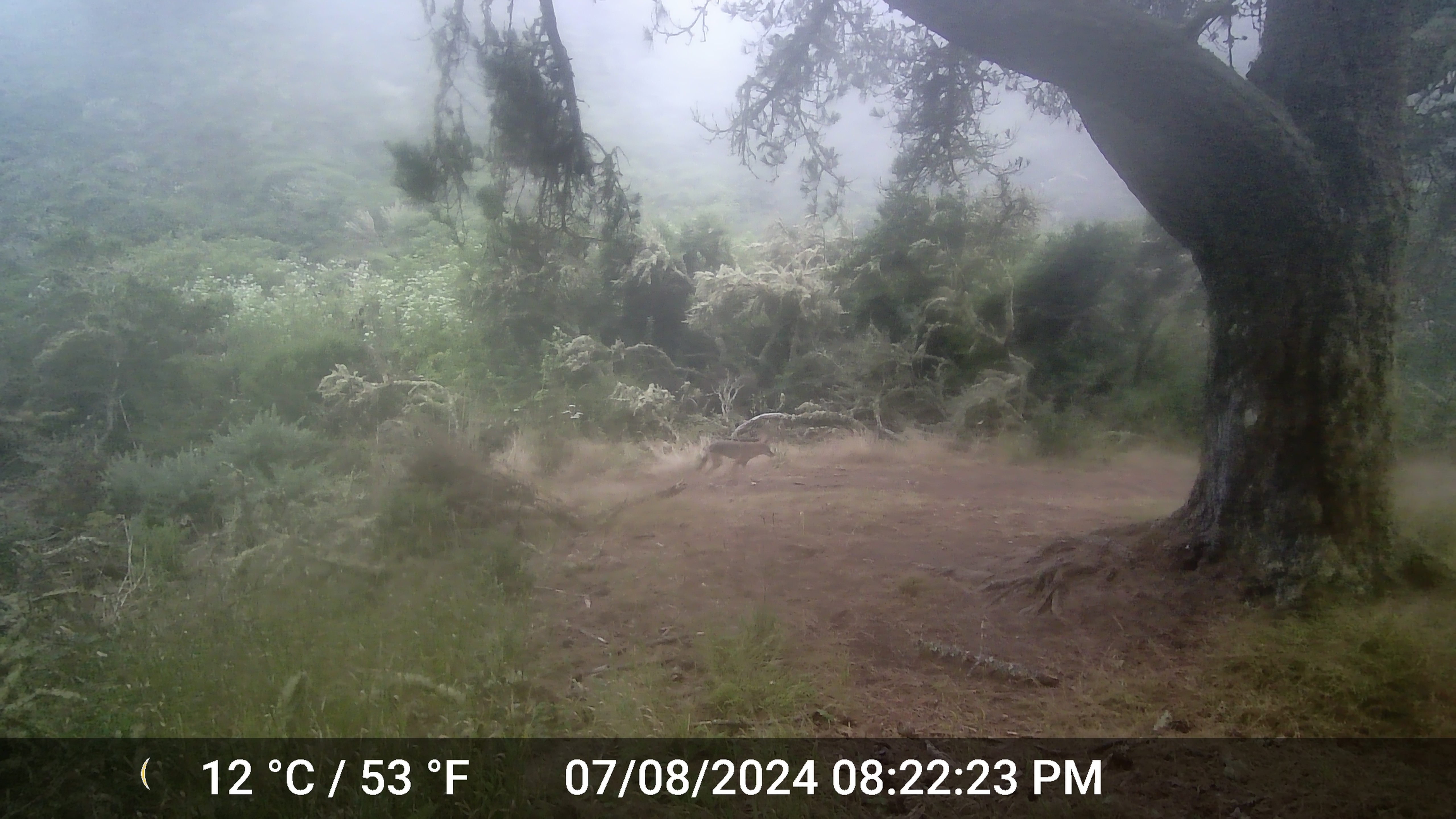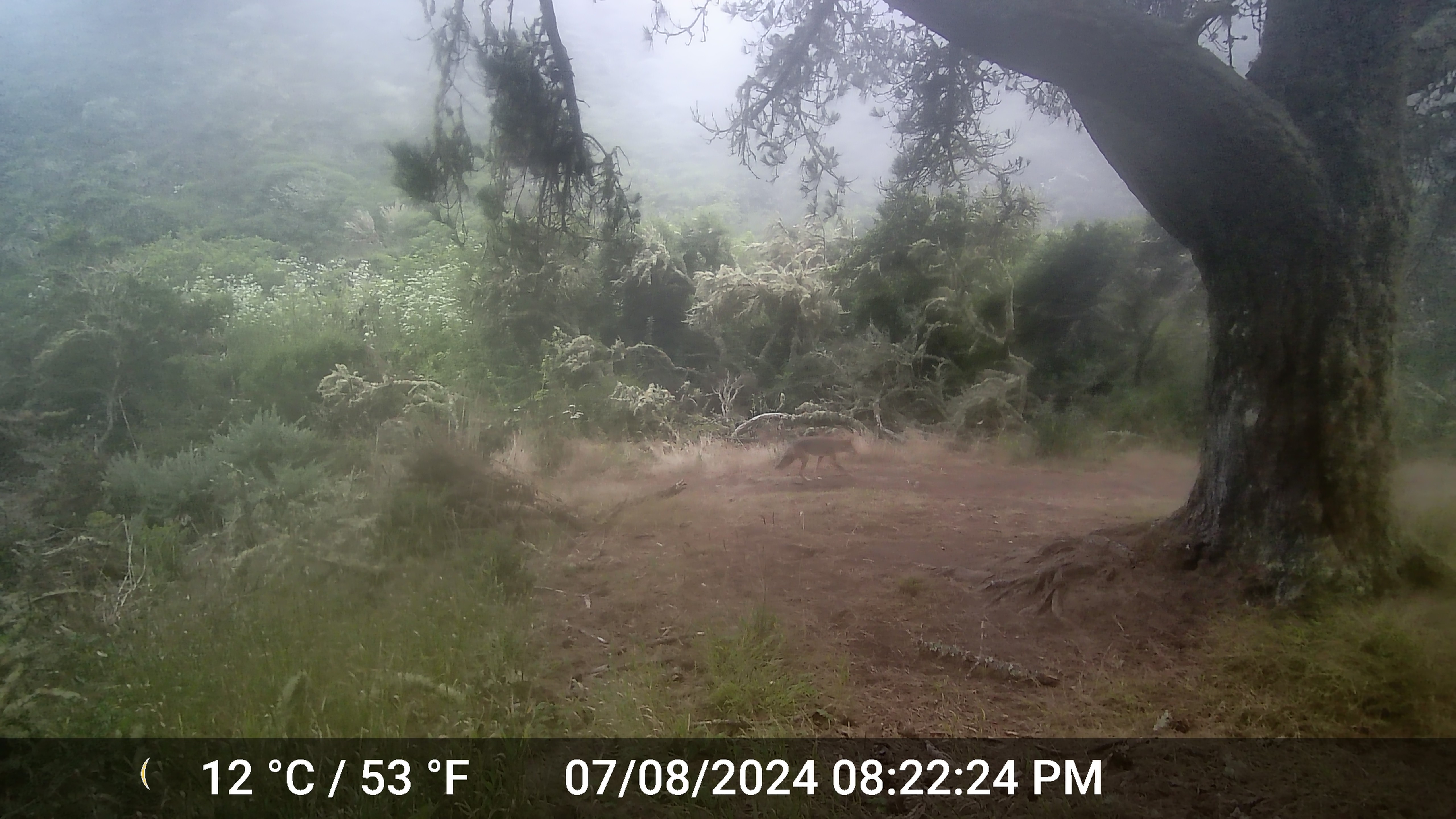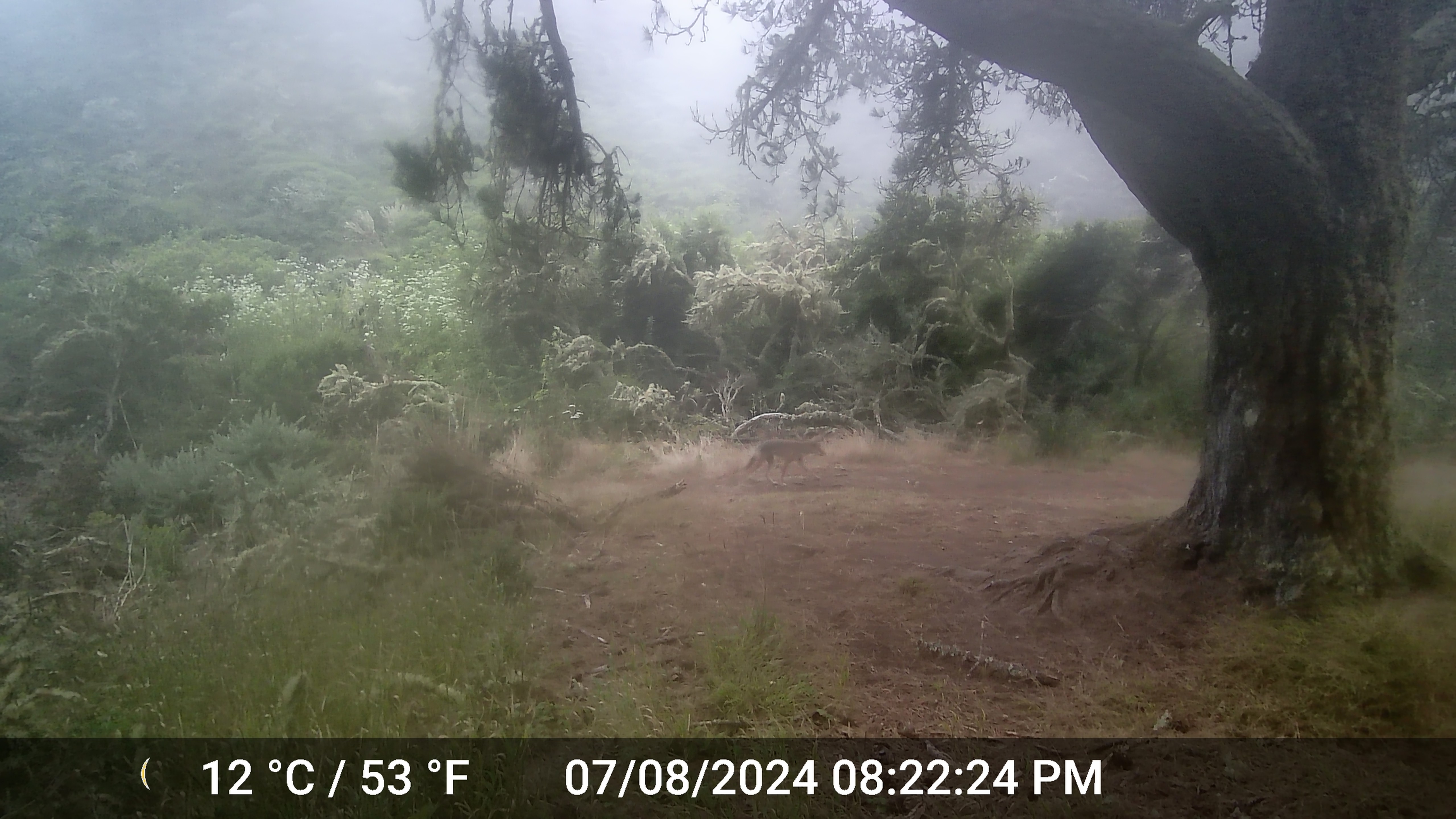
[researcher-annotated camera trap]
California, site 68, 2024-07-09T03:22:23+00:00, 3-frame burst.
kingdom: Animalia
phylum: Chordata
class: Mammalia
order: Carnivora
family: Canidae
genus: Canis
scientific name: Canis latrans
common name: coyote